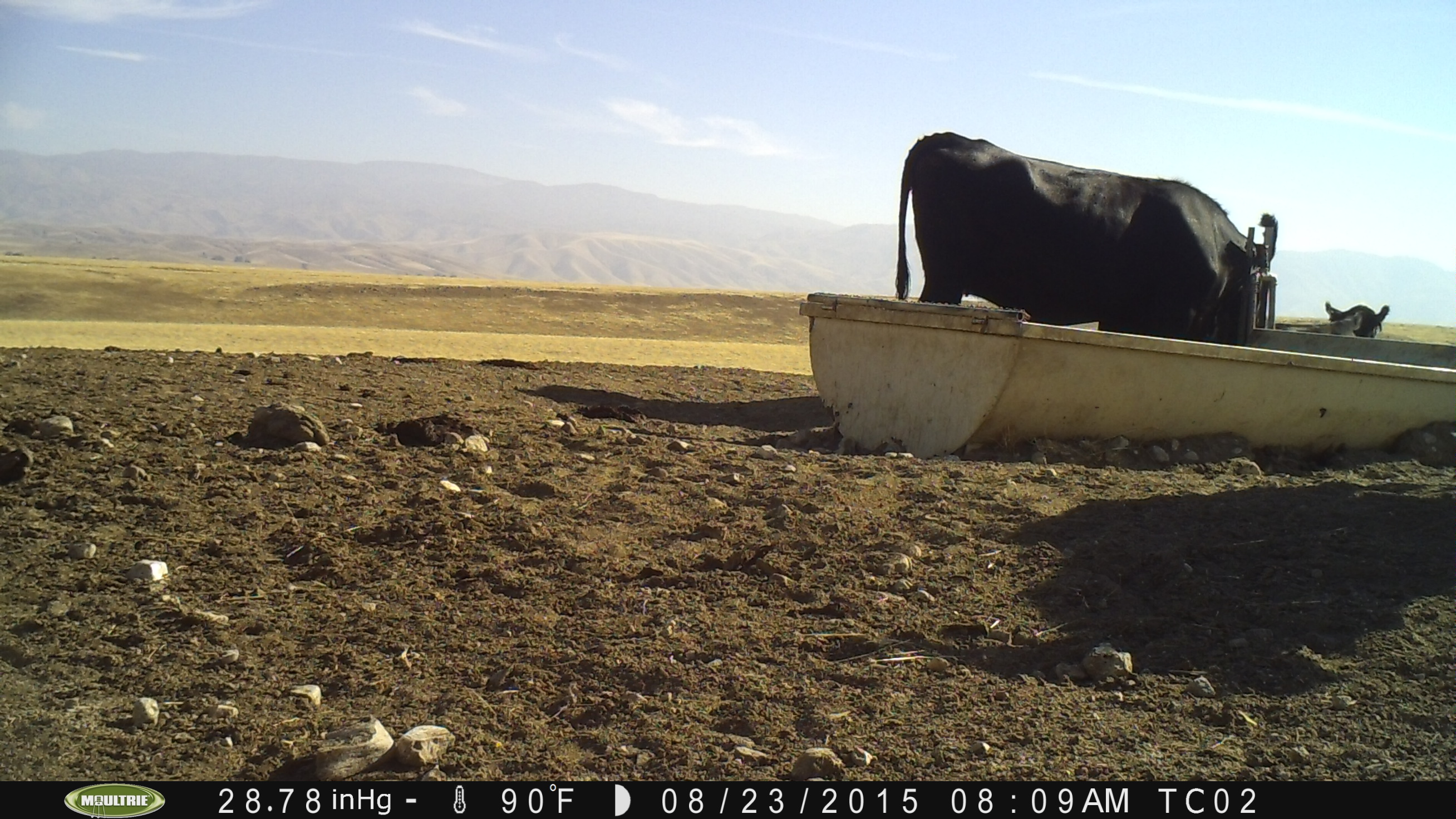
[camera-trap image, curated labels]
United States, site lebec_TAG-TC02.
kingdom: Animalia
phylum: Chordata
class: Mammalia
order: Artiodactyla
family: Bovidae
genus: Bos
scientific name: Bos taurus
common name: domestic cow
Bos taurus (domestic cow).